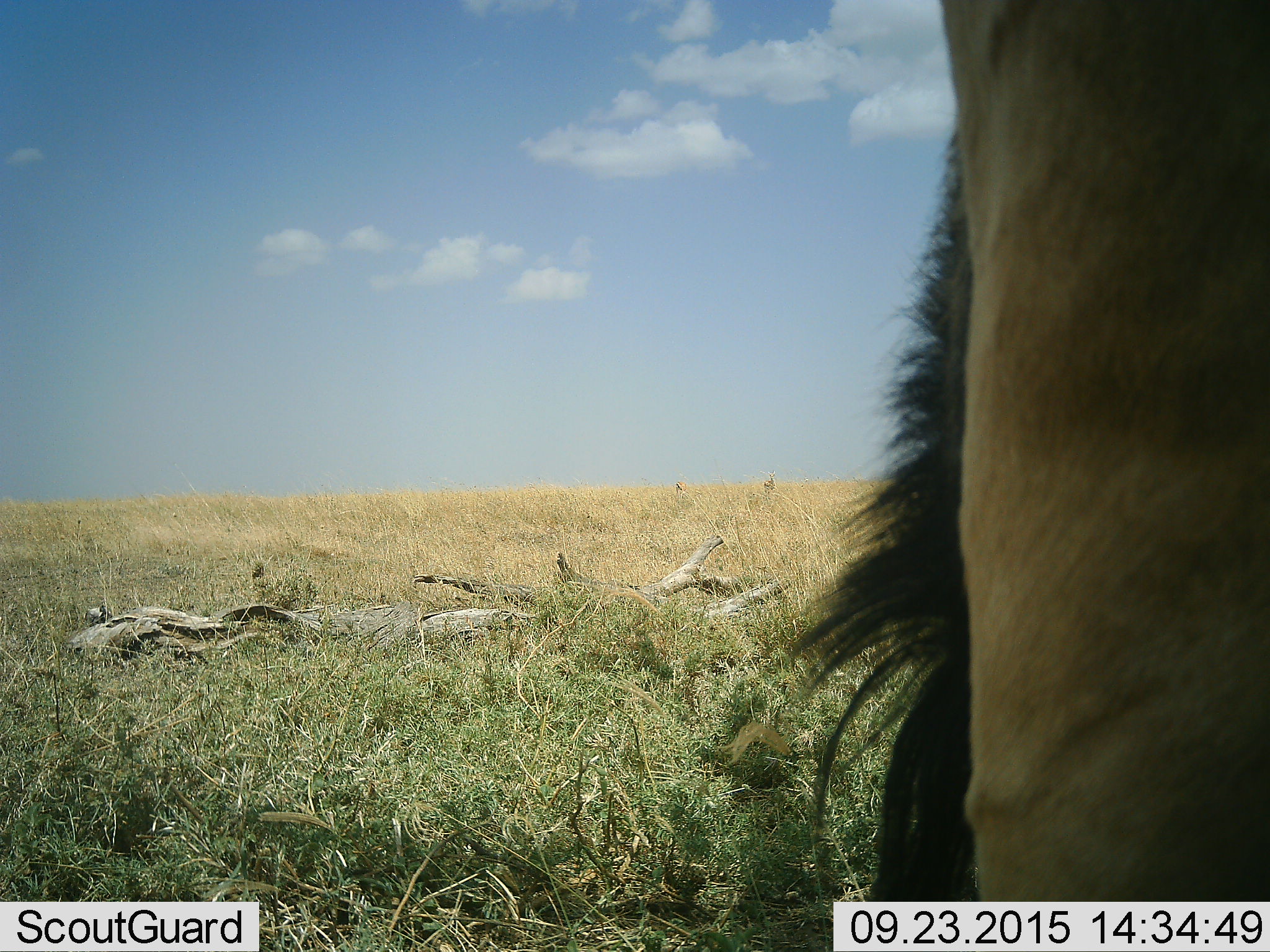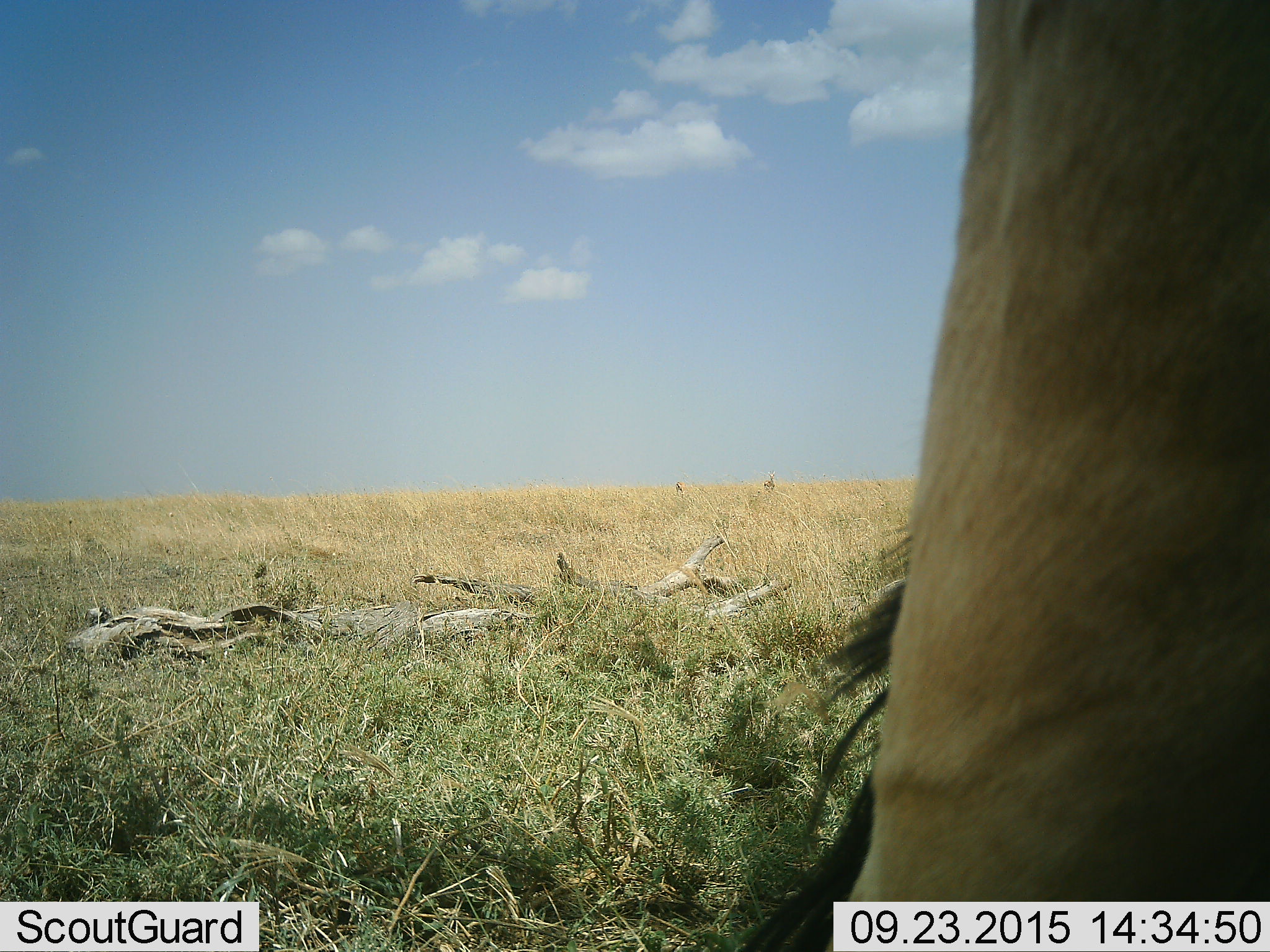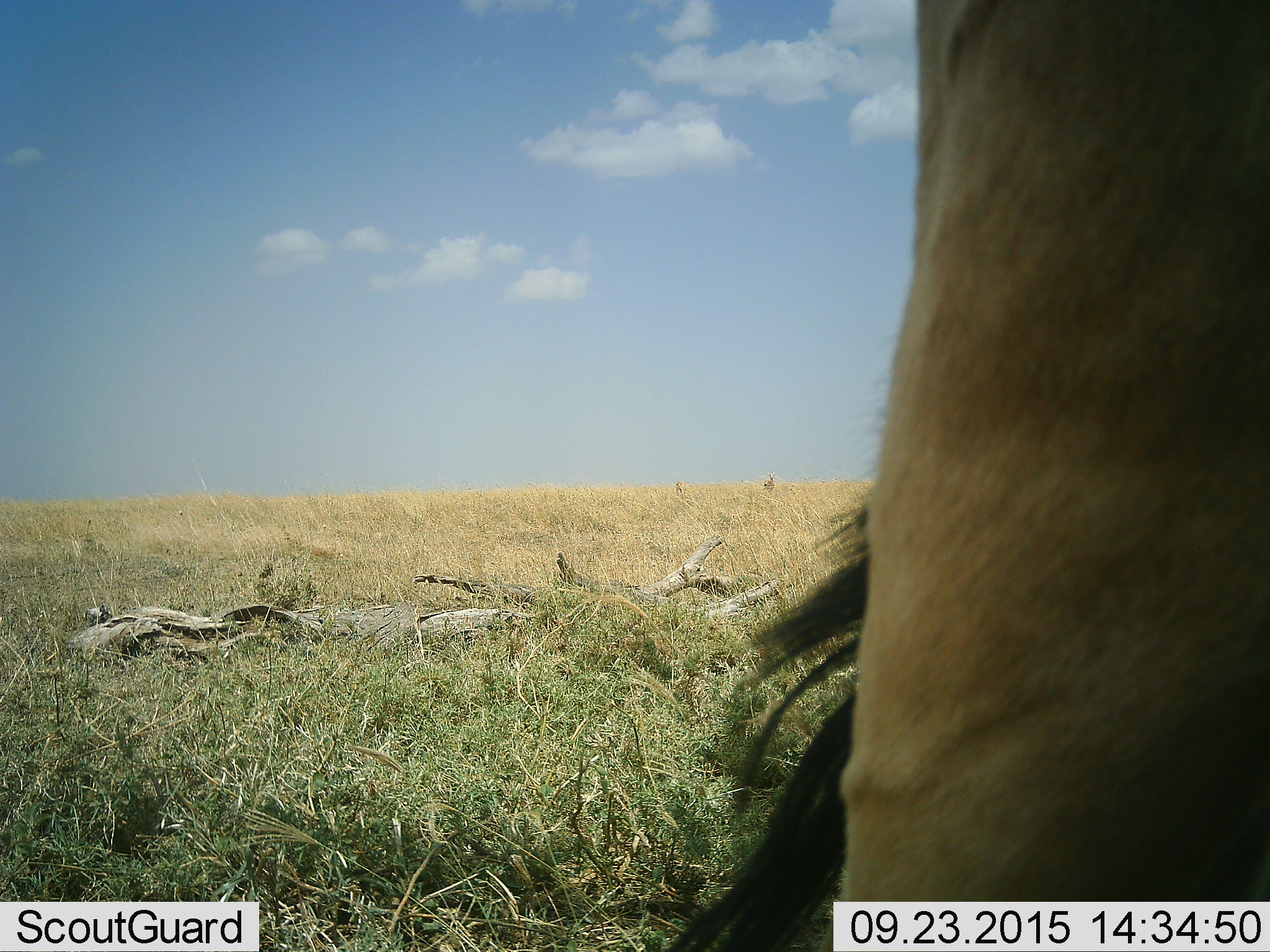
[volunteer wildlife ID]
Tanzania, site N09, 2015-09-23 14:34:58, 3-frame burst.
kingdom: Animalia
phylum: Chordata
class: Mammalia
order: Artiodactyla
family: Bovidae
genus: Alcelaphus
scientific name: Alcelaphus buselaphus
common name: hartebeest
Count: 1.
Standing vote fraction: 100%.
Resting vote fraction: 0%.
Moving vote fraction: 0%.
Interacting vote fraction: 0%.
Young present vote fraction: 0%.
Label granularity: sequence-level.